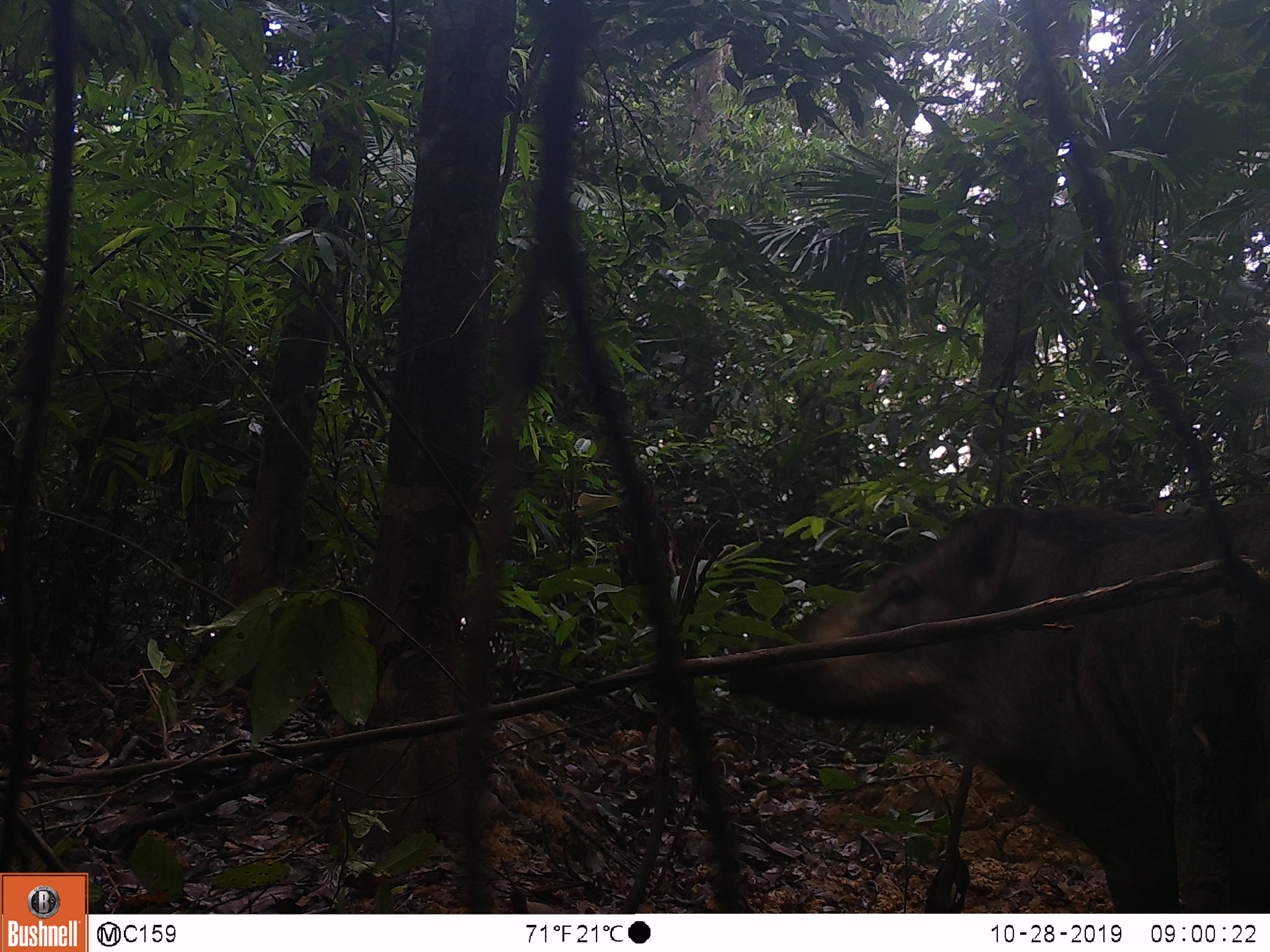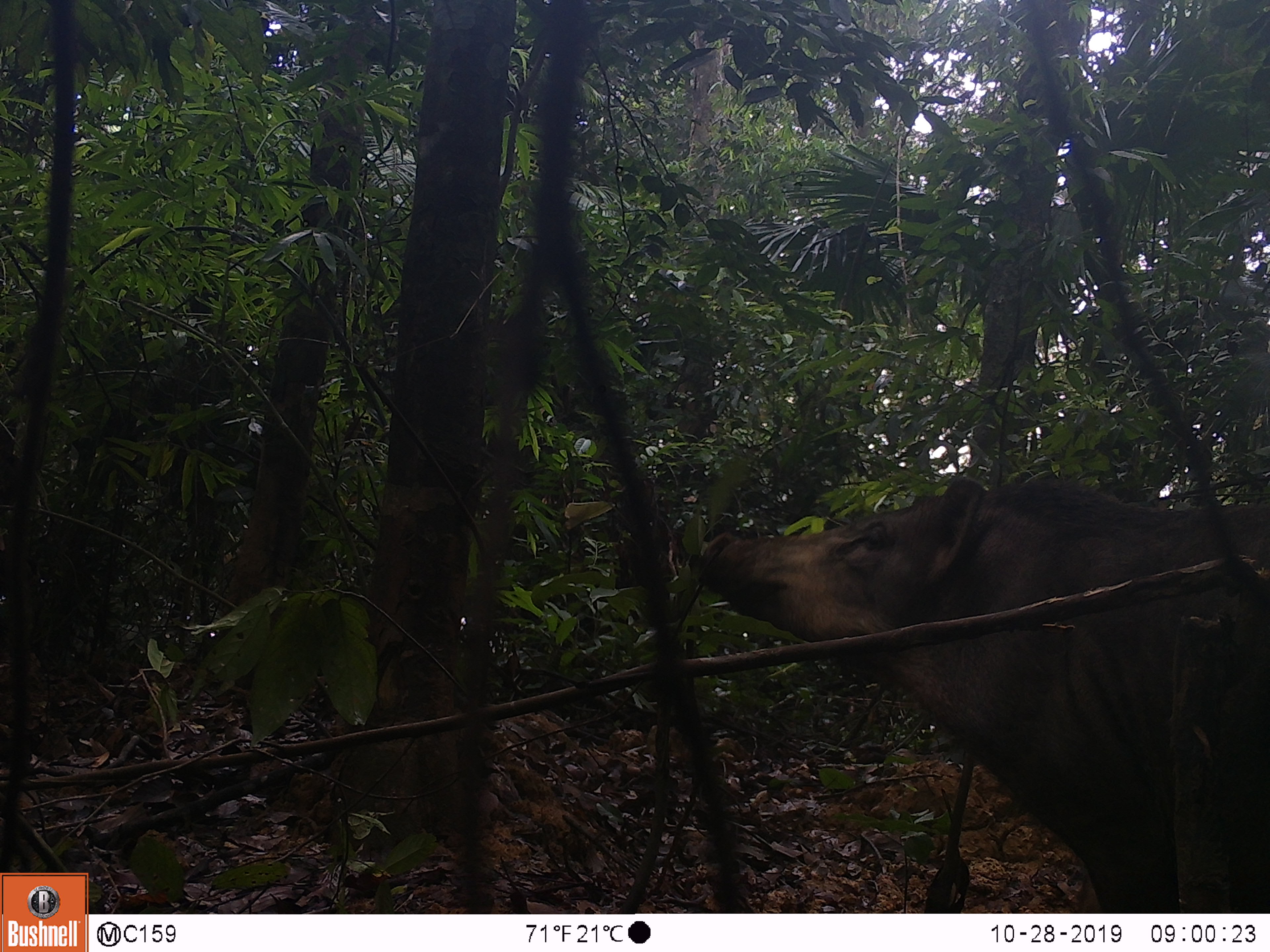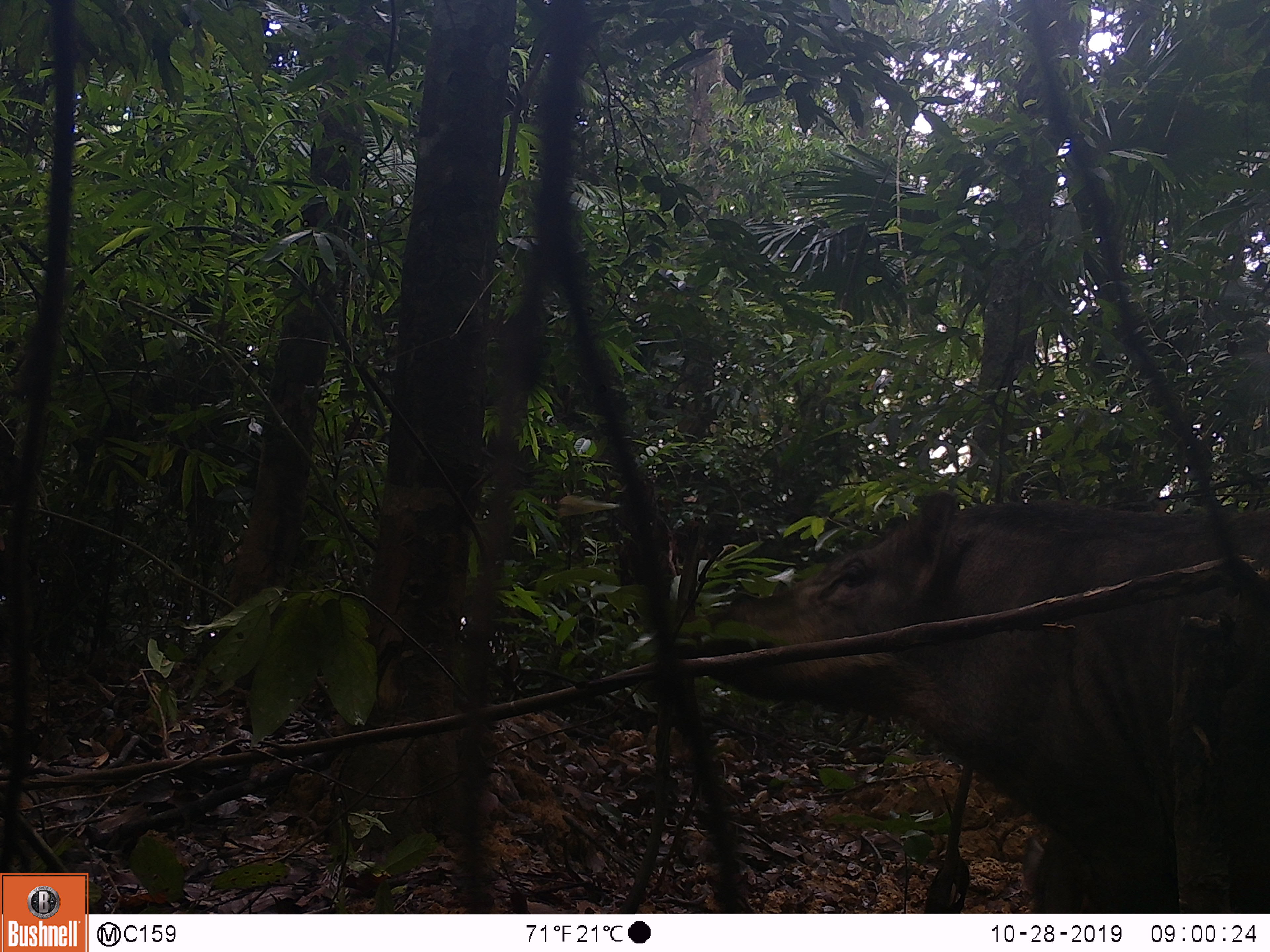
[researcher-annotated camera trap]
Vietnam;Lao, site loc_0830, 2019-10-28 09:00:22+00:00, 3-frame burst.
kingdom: Animalia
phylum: Chordata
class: Mammalia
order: Artiodactyla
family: Suidae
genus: Sus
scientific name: Sus scrofa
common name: eurasian wild pig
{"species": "eurasian wild pig (Sus scrofa)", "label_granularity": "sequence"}